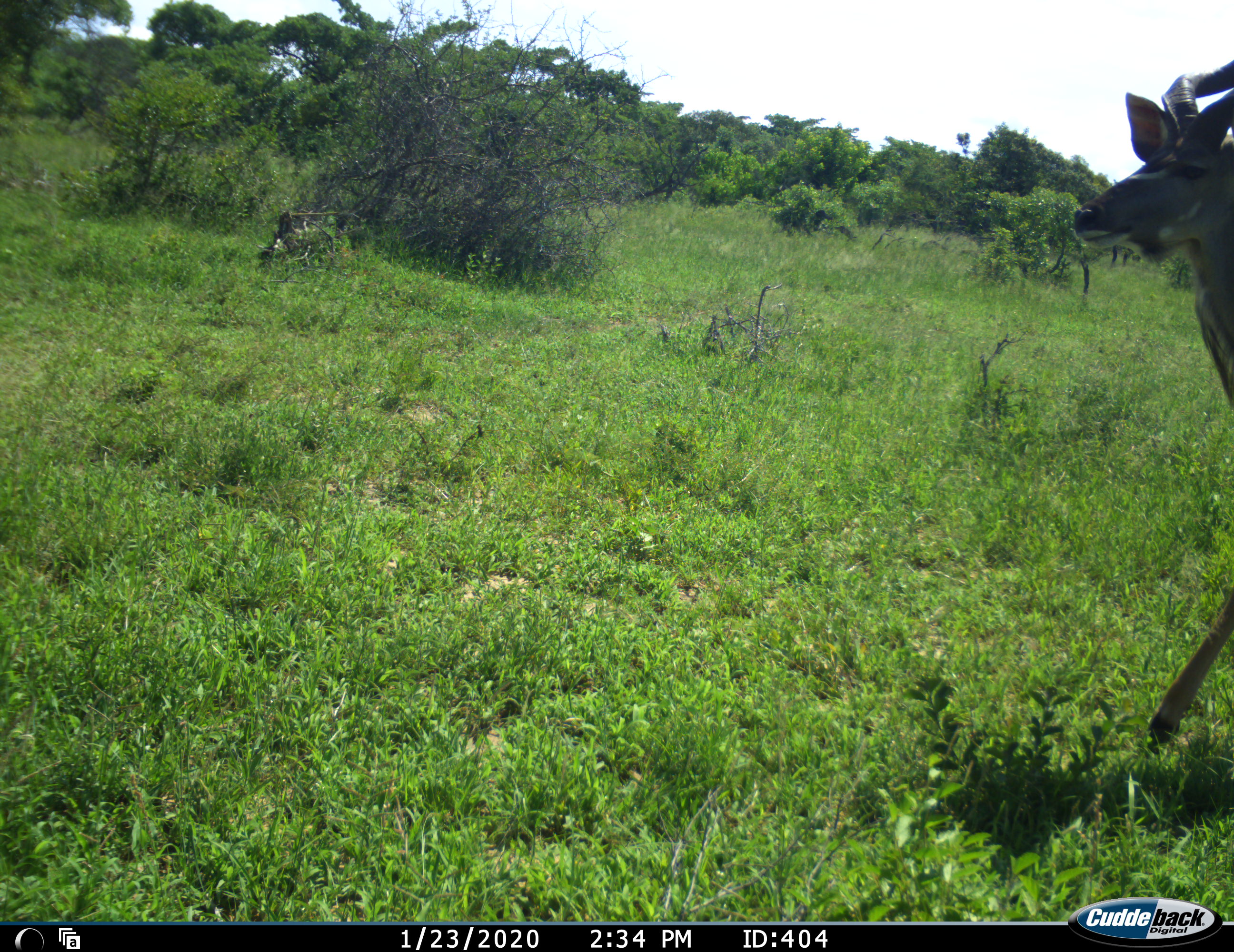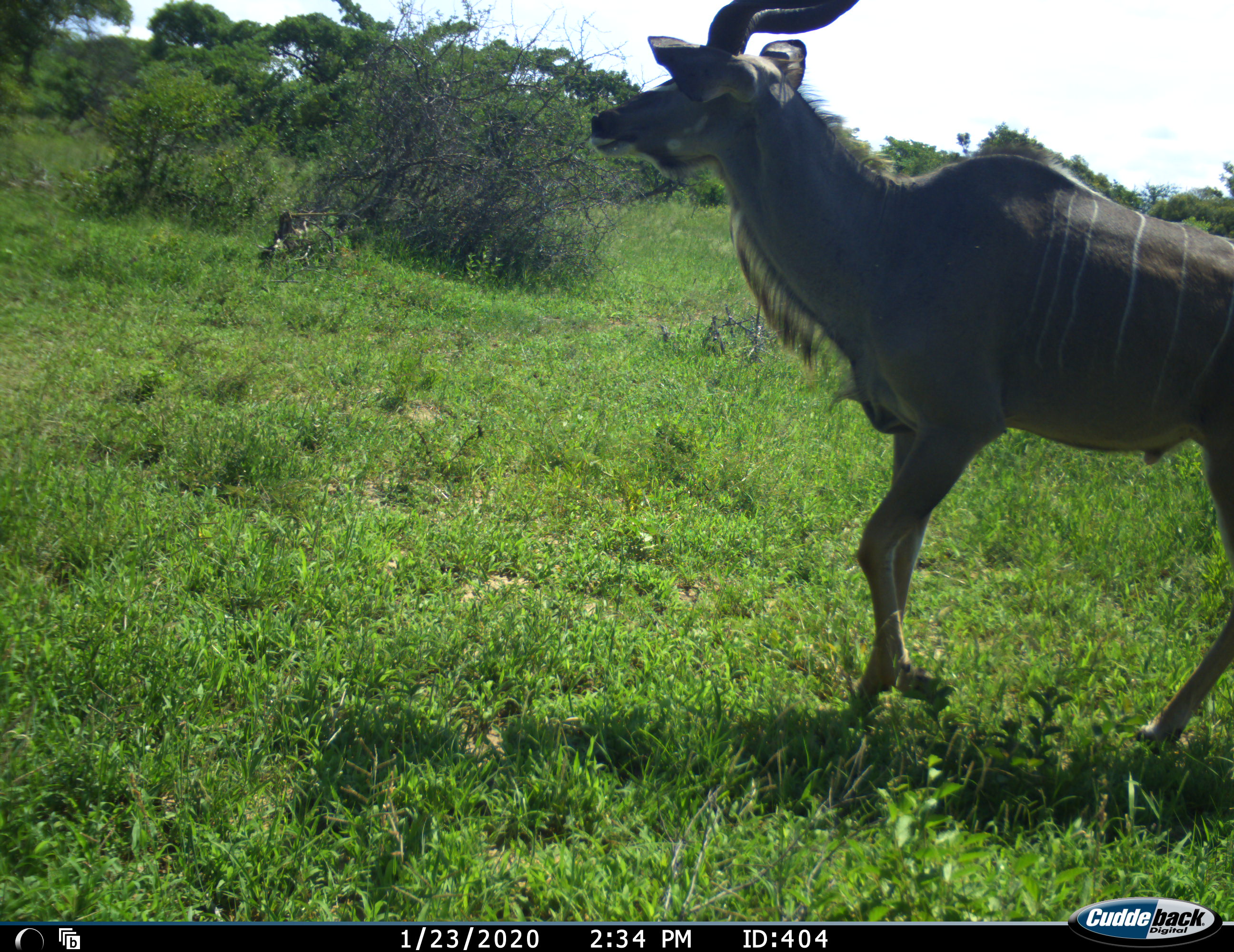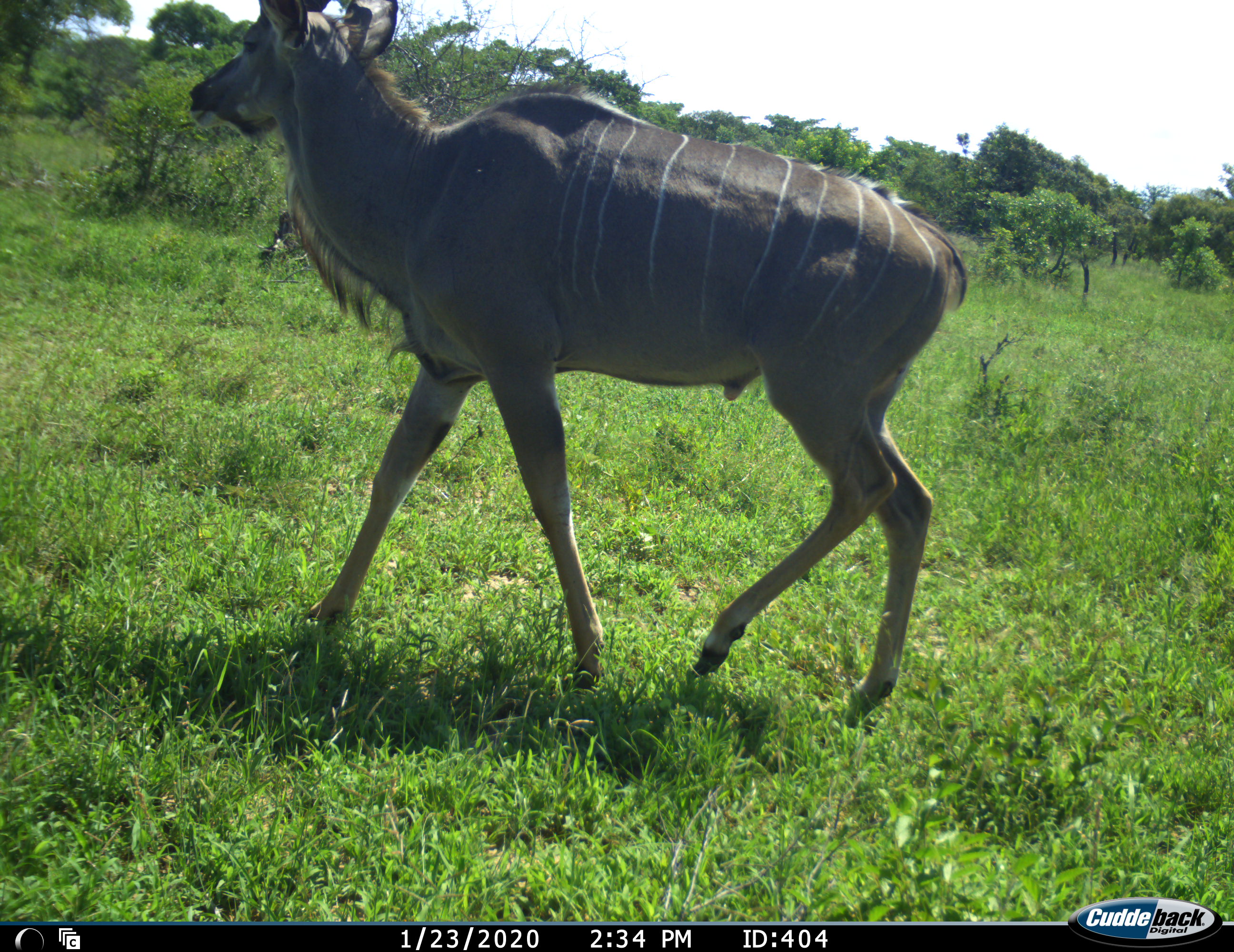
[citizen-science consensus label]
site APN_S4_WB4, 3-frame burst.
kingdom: Animalia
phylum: Chordata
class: Mammalia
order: Artiodactyla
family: Bovidae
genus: Tragelaphus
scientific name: Tragelaphus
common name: kudu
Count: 1.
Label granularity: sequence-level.